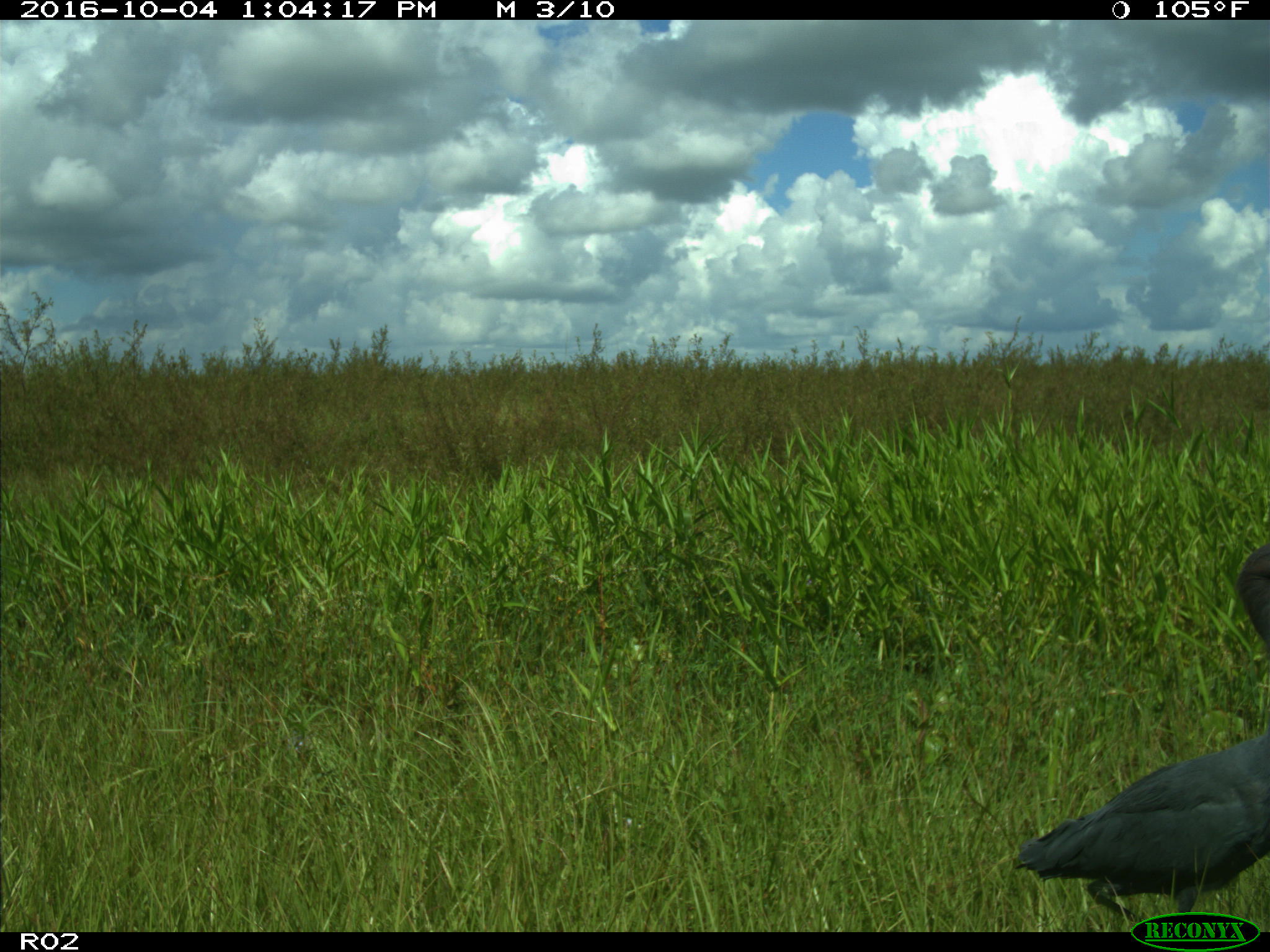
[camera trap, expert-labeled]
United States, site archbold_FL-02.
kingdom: Animalia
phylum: Chordata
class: Aves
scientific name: Aves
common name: birds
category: unidentified bird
Unidentified bird (birds) (Aves).